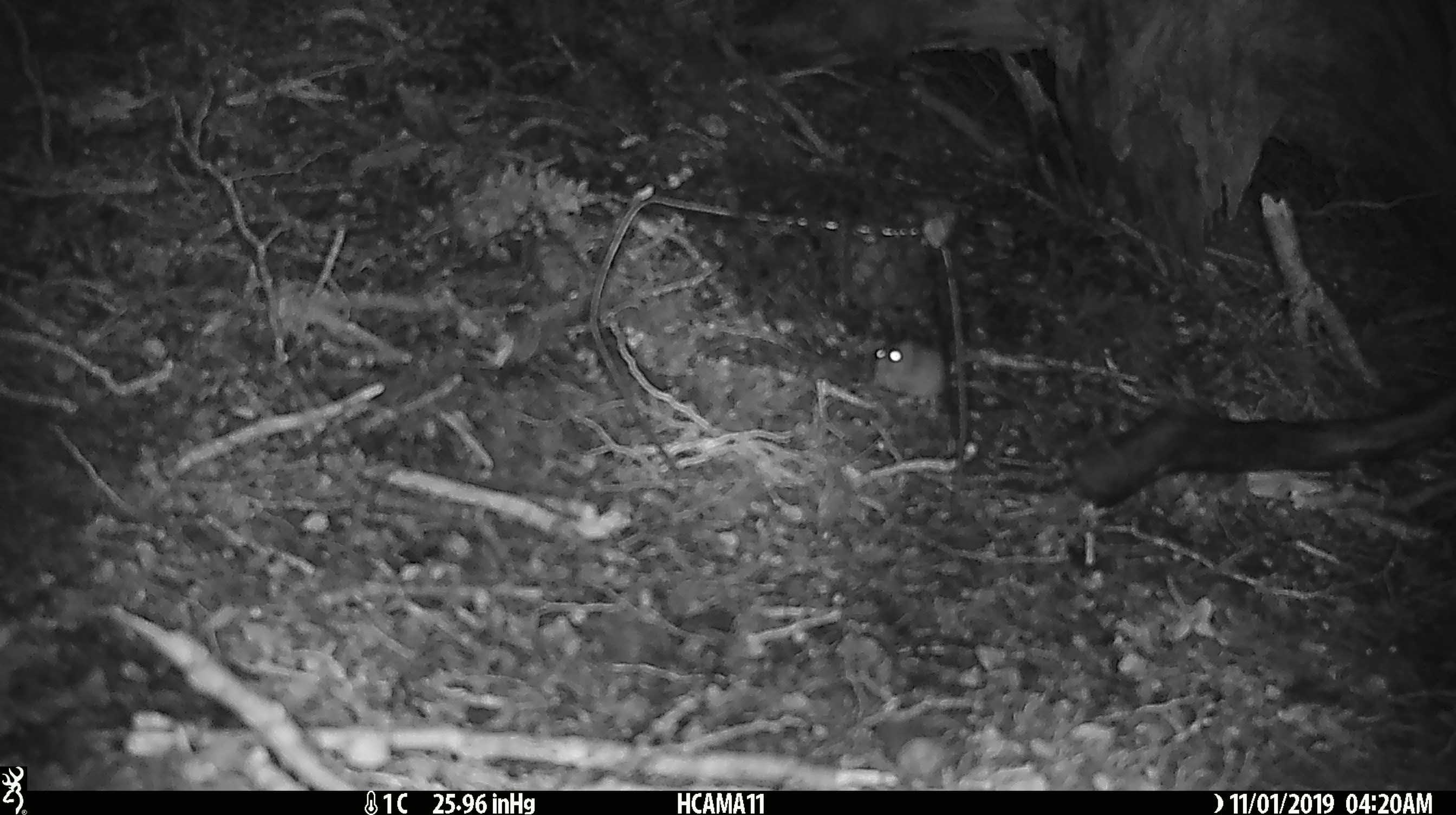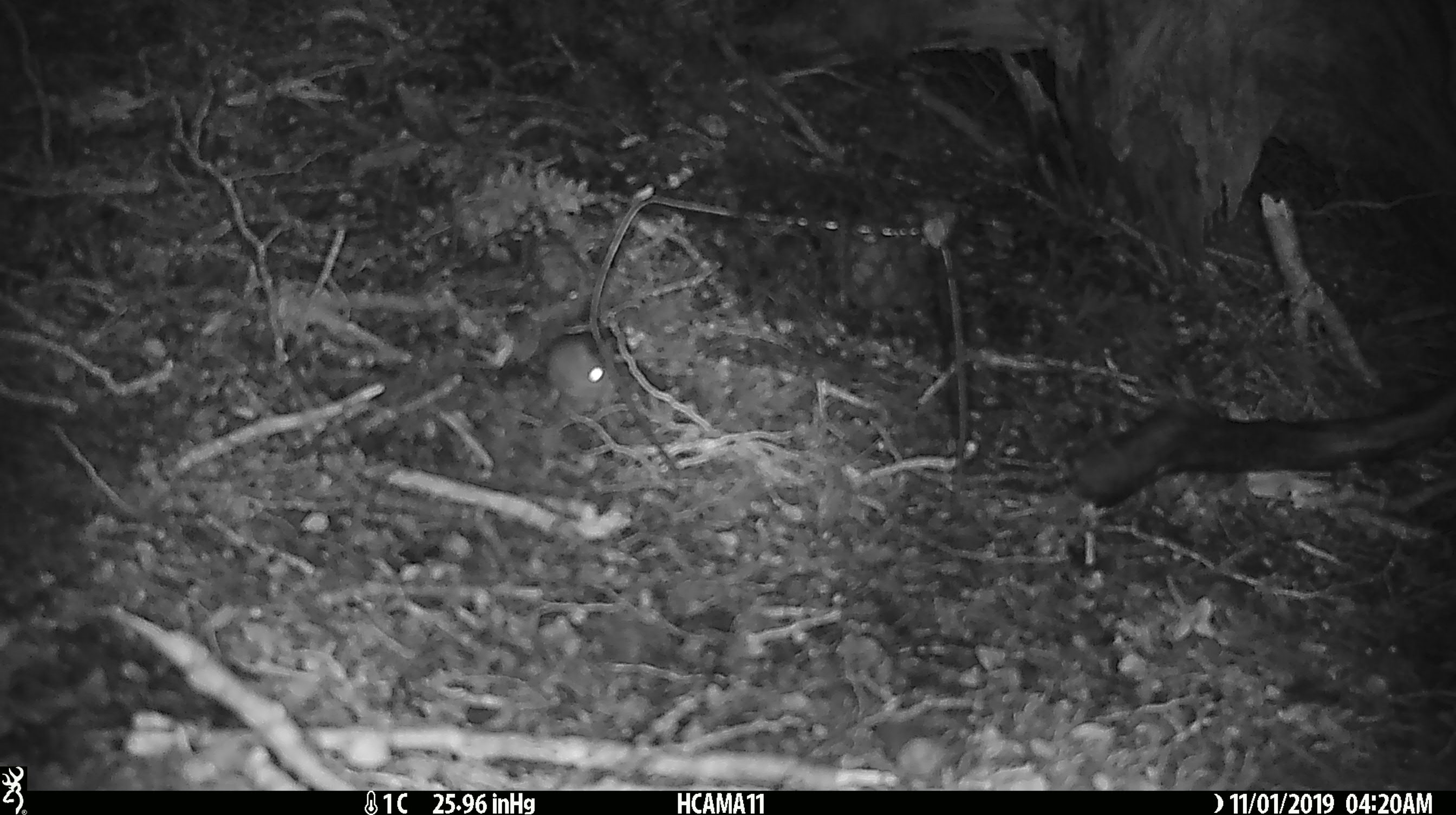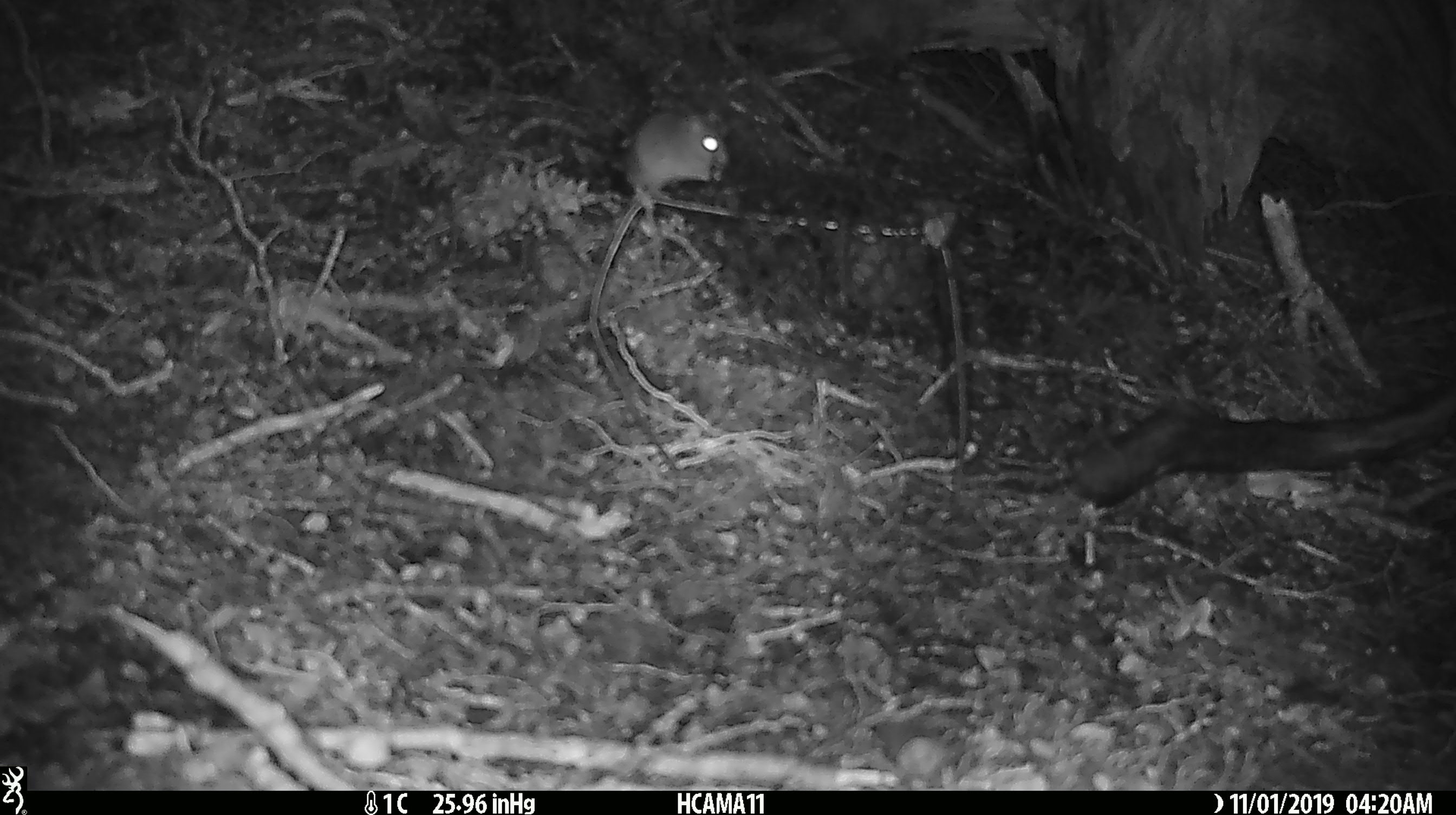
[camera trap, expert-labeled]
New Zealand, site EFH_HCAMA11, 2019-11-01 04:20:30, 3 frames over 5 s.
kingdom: Animalia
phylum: Chordata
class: Mammalia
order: Rodentia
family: Muridae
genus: Mus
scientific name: Mus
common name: mouse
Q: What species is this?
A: Mouse (Mus).